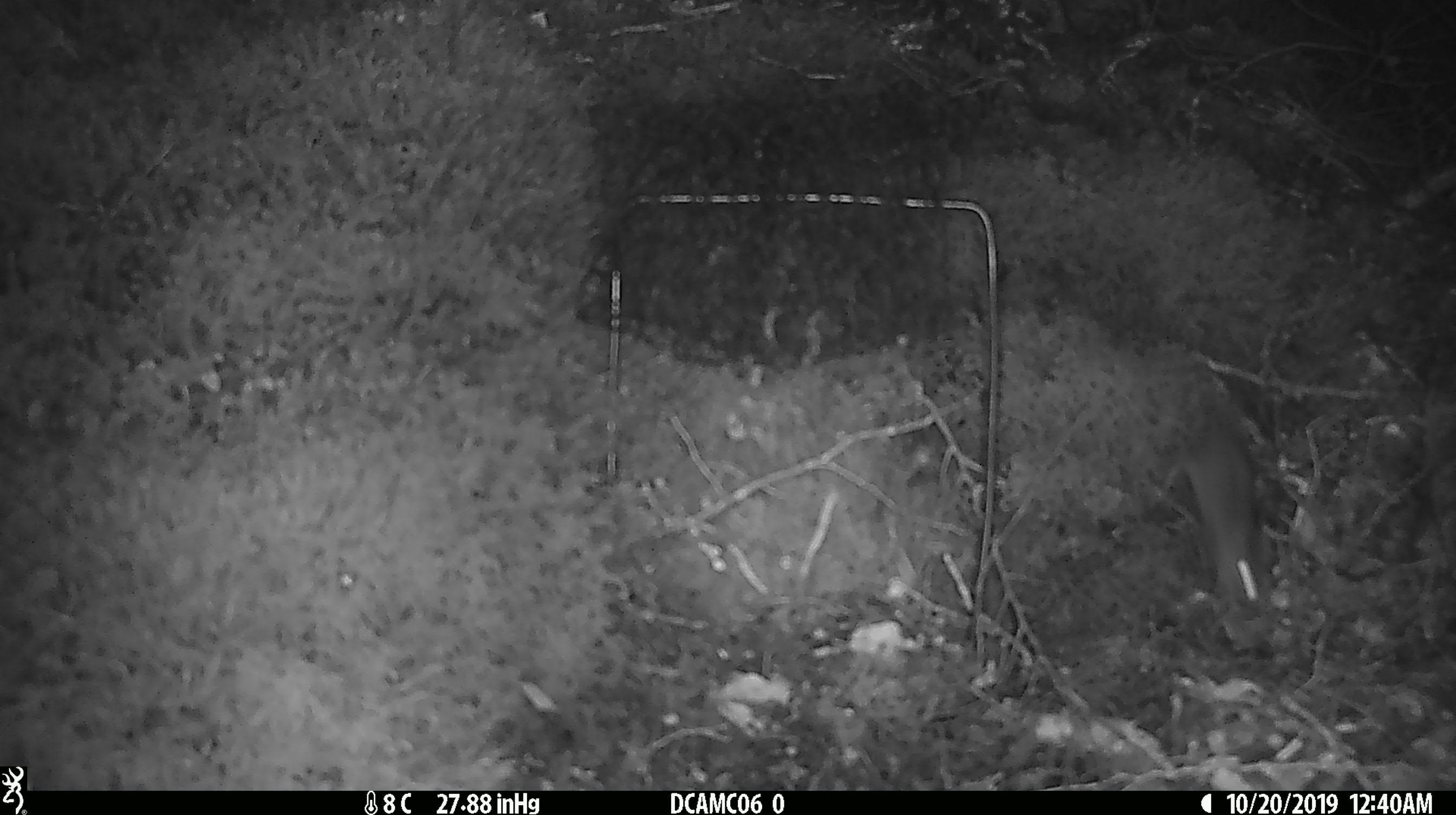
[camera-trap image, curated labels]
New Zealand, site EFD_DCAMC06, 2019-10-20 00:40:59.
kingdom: Animalia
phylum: Chordata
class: Mammalia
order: Rodentia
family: Muridae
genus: Mus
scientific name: Mus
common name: mouse